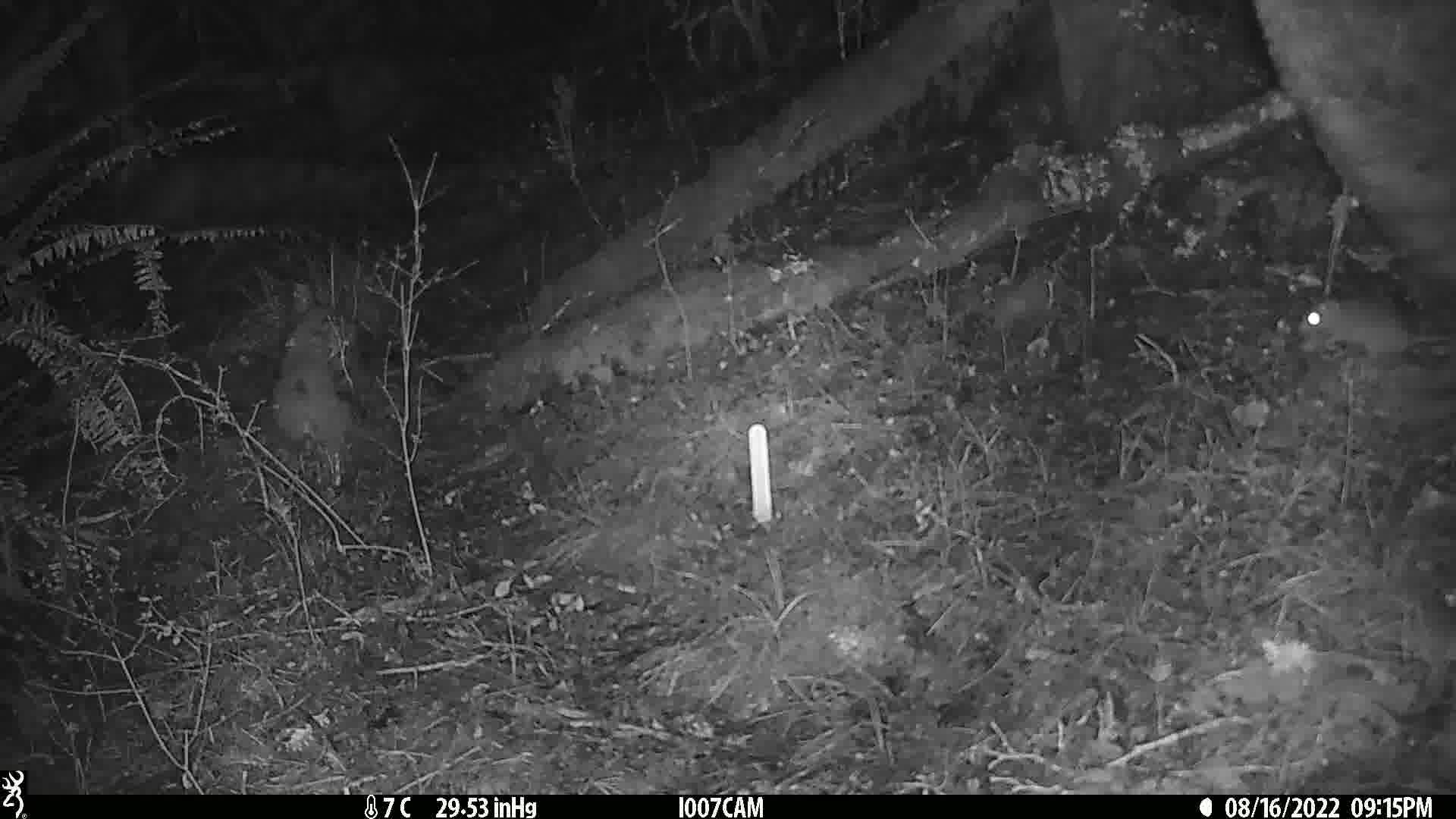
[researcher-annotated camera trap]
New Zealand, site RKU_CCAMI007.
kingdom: Animalia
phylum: Chordata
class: Mammalia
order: Rodentia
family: Muridae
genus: Rattus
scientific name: Rattus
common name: rat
Rat (Rattus).